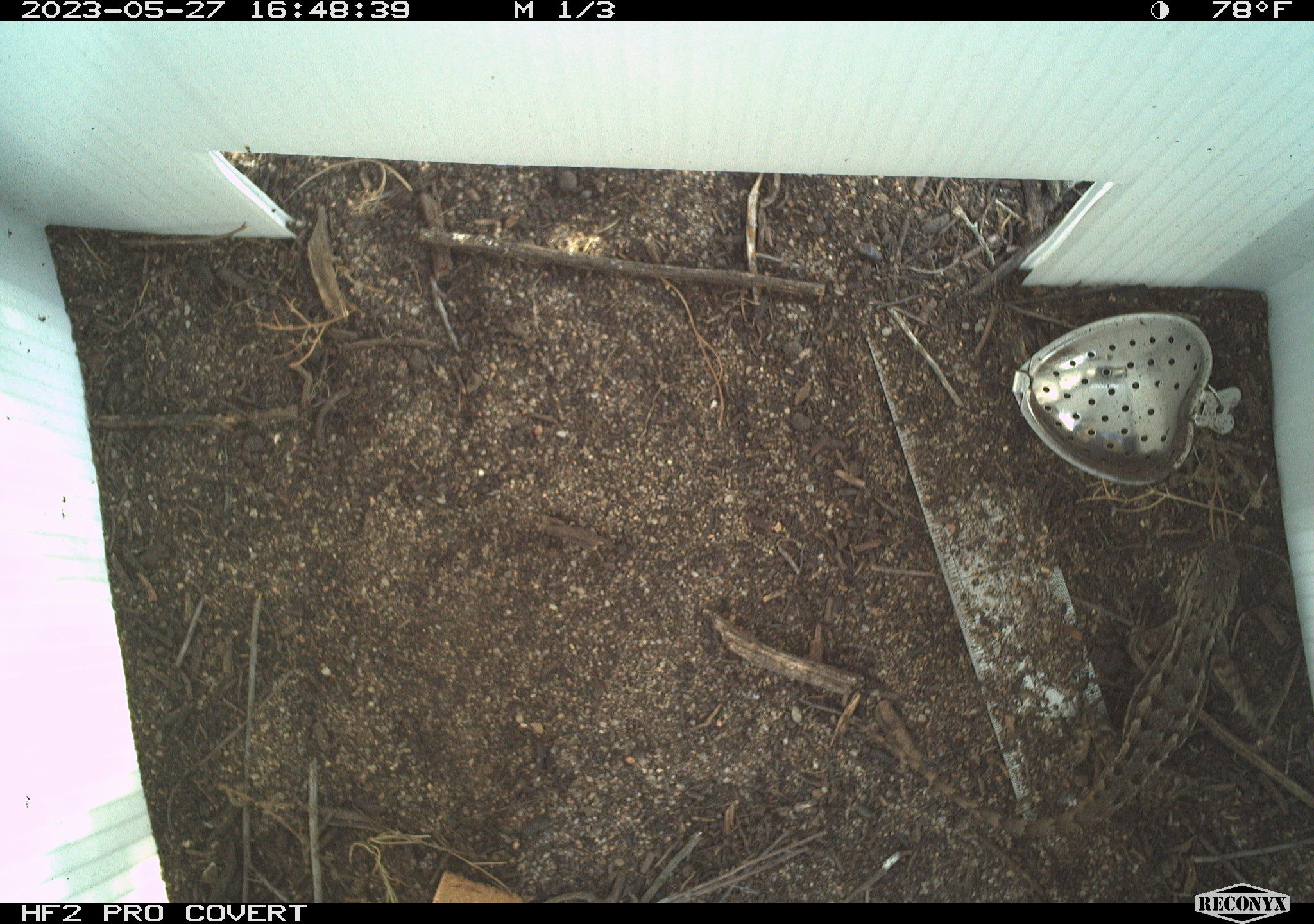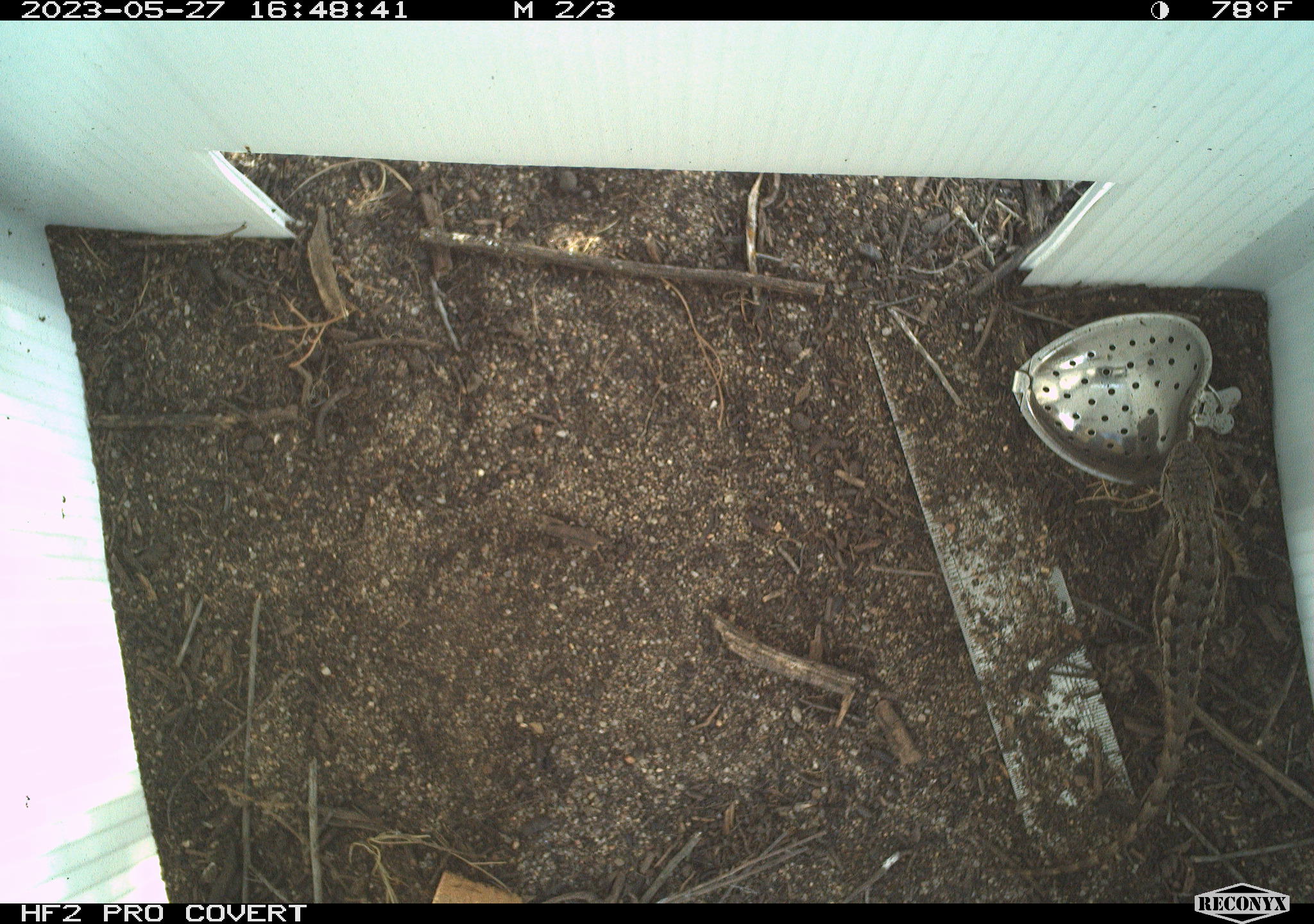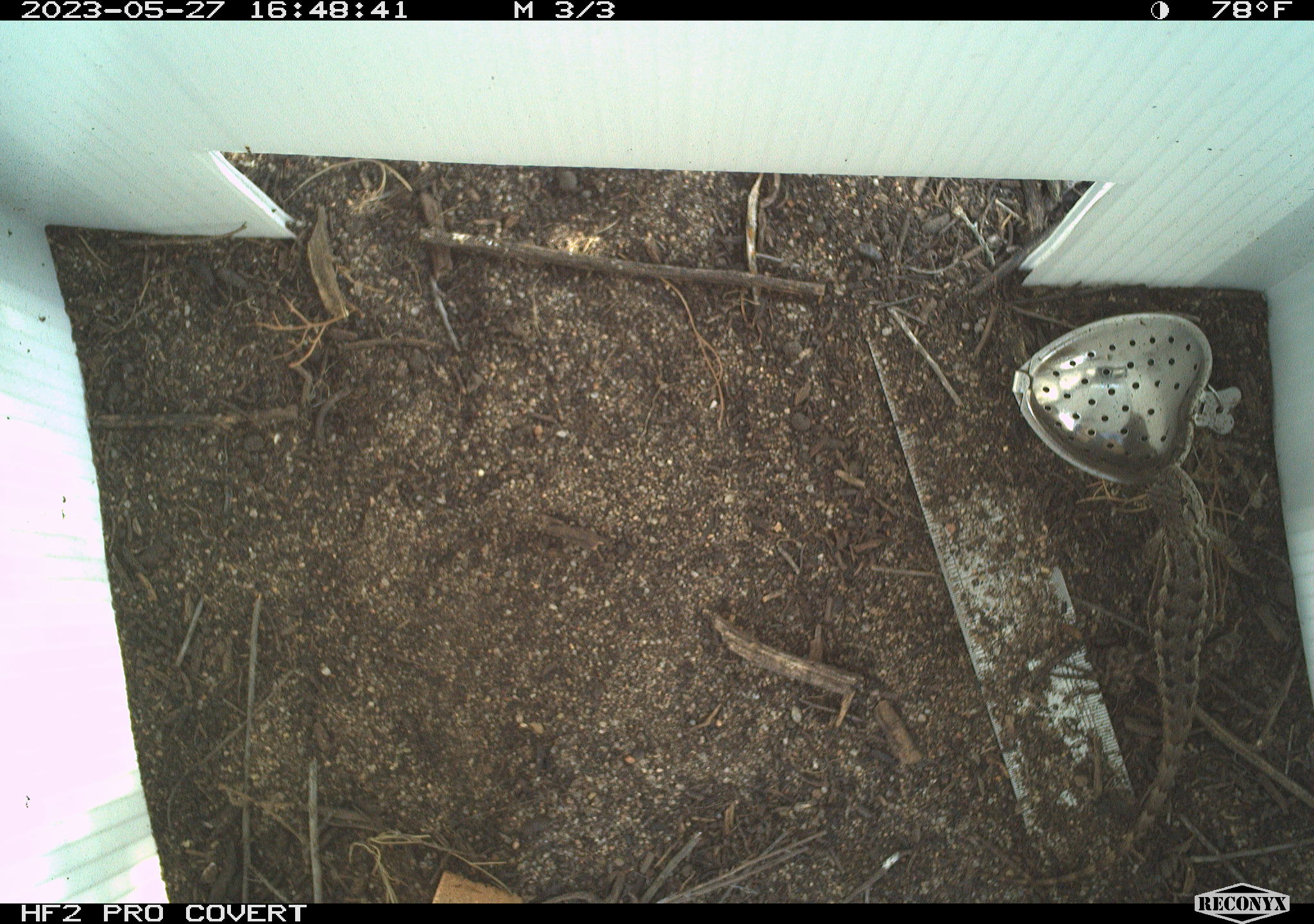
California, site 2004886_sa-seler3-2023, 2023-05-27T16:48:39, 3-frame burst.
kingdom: Animalia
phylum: Chordata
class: Reptilia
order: Squamata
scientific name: Squamata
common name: lizards and snakes